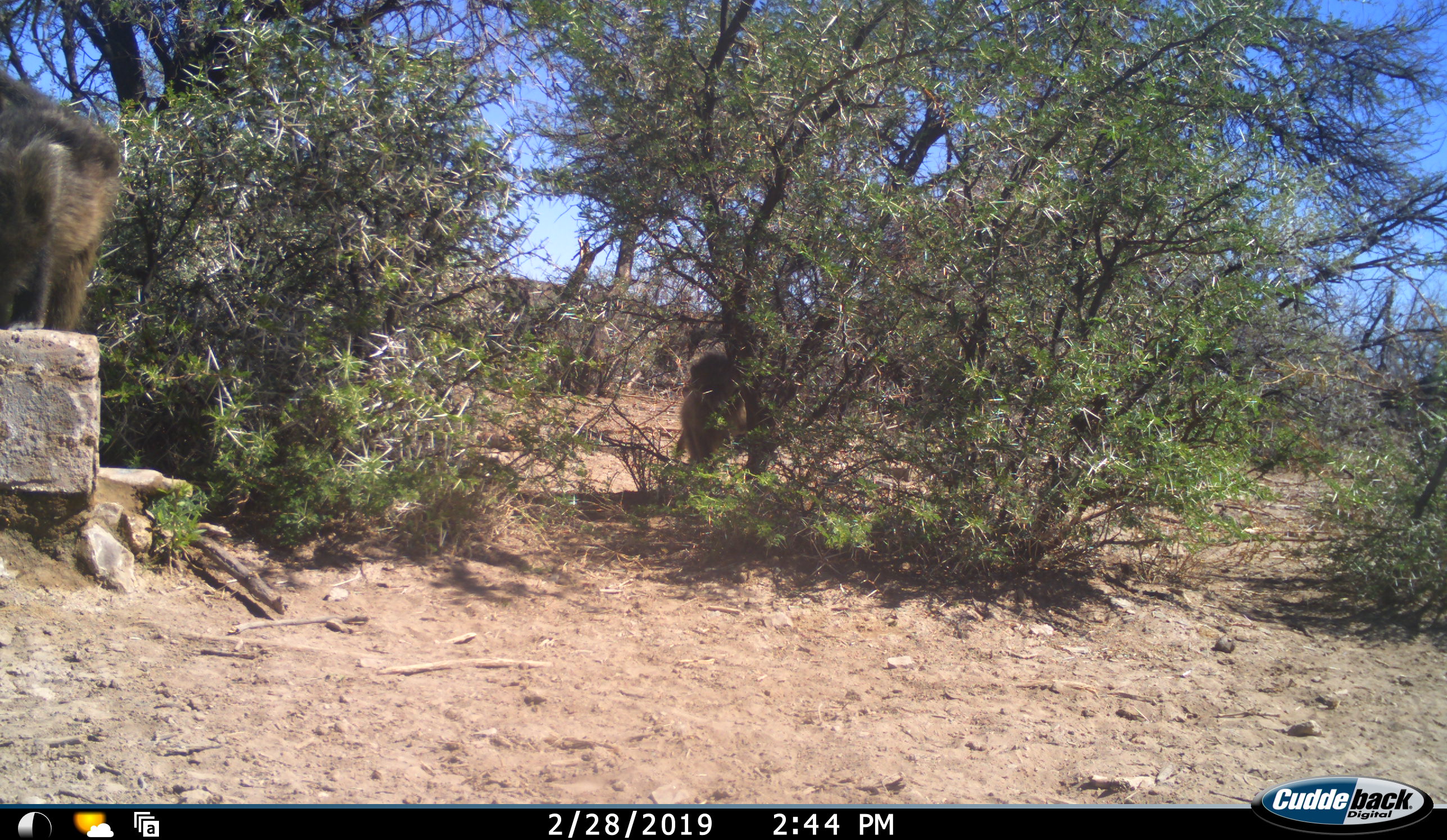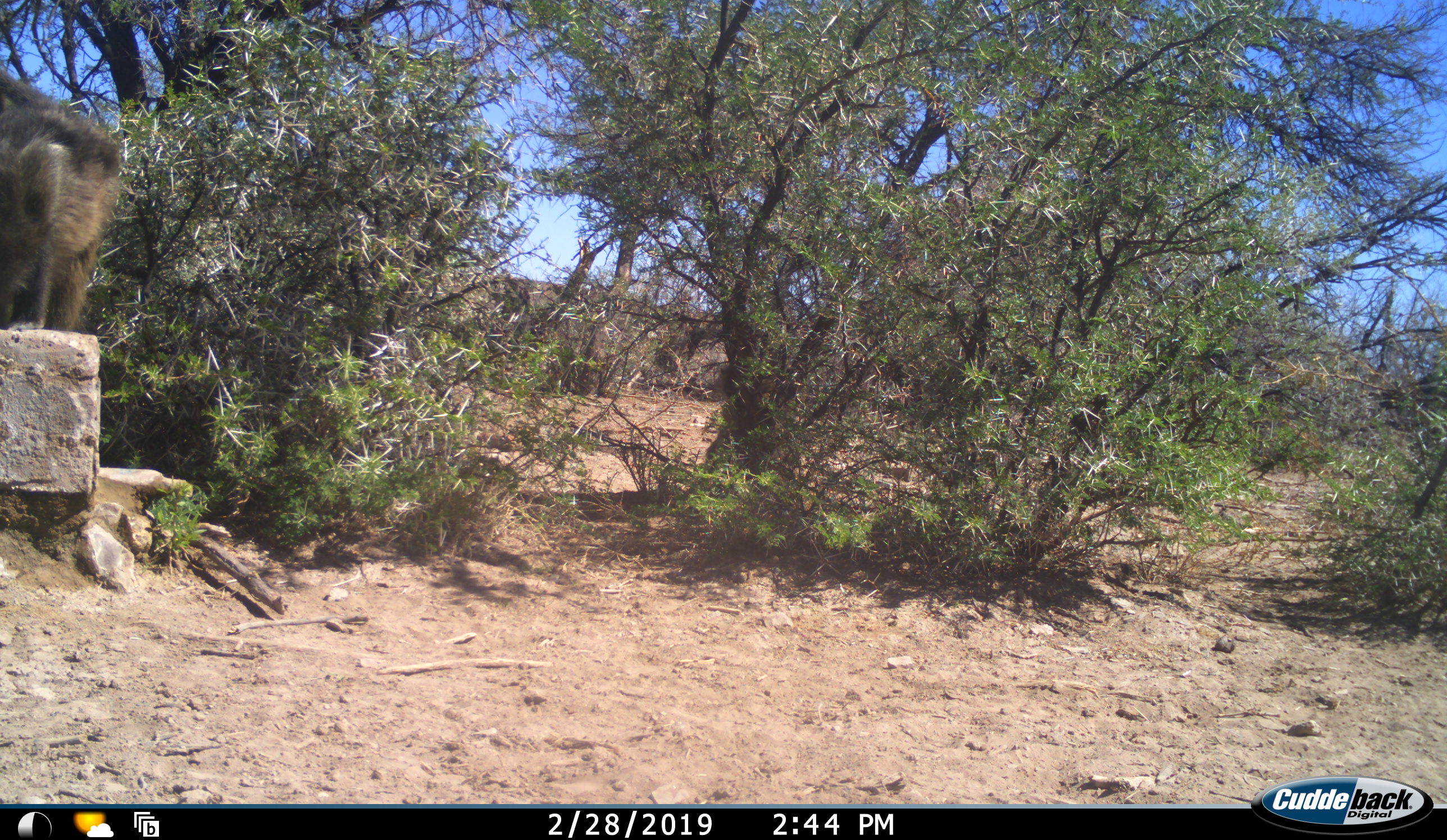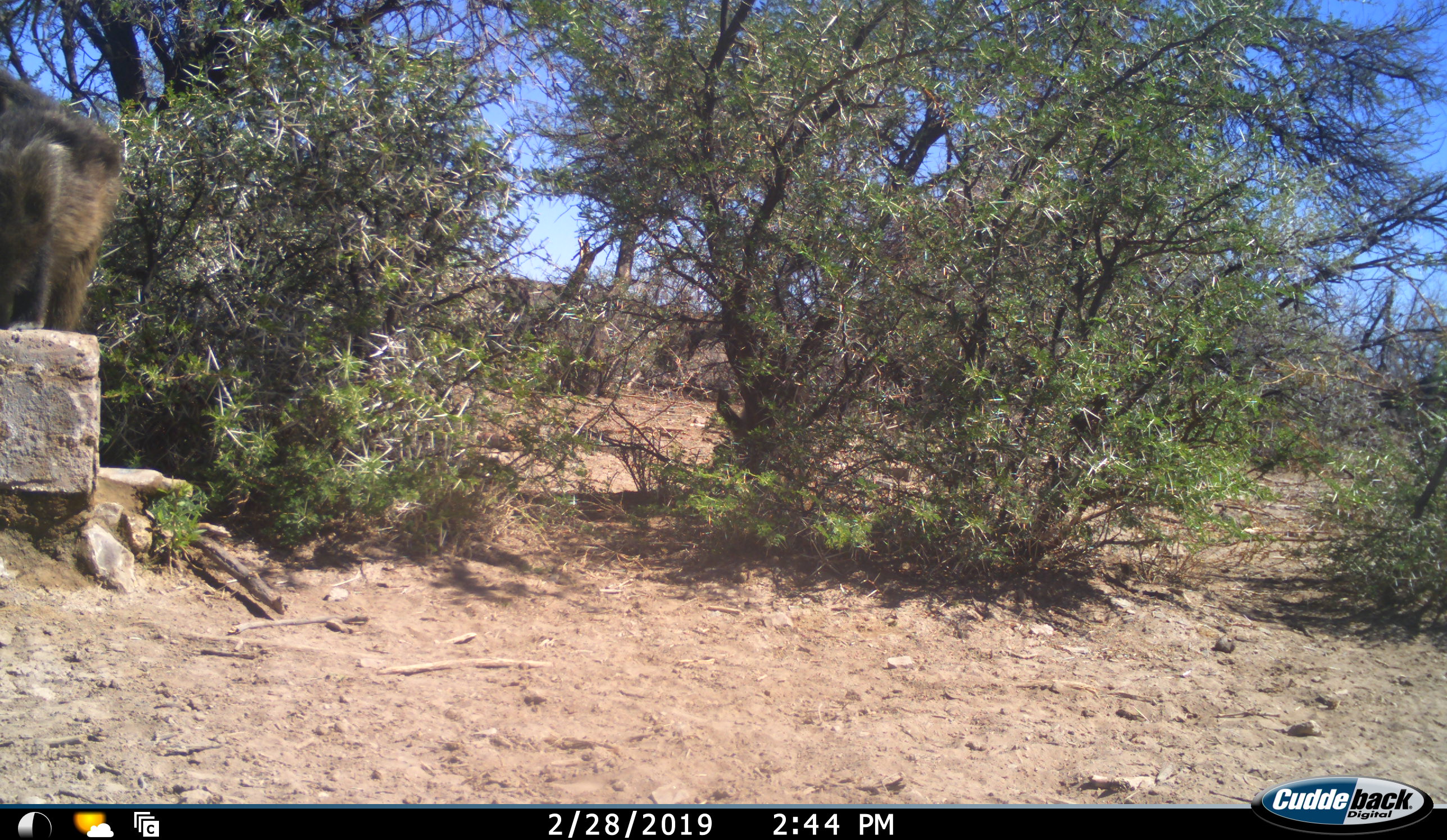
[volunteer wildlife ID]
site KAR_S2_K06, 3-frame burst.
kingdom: Animalia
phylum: Chordata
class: Mammalia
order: Primates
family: Cercopithecidae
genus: Papio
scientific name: Papio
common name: baboon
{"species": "baboon (Papio)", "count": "2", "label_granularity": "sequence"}